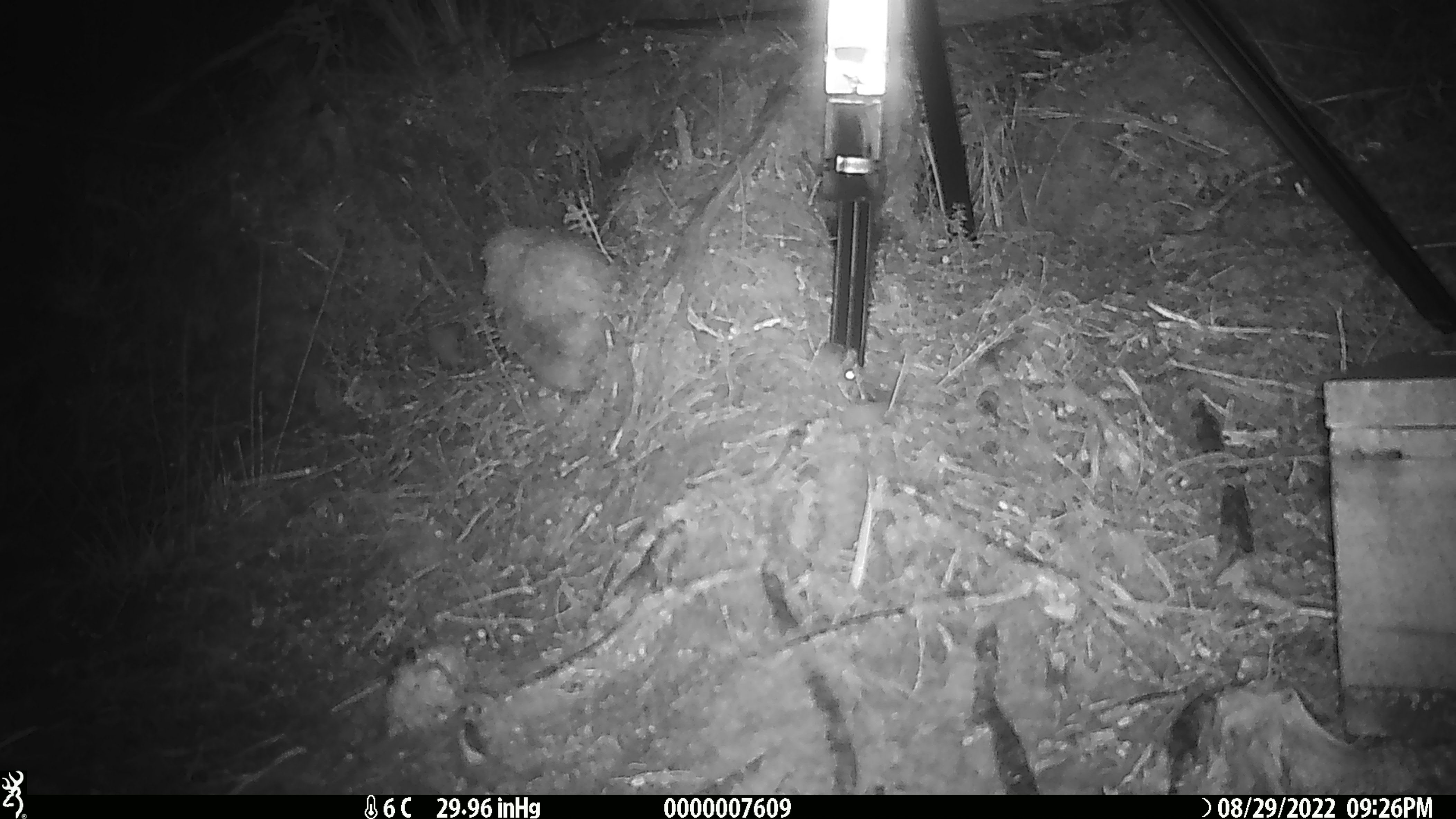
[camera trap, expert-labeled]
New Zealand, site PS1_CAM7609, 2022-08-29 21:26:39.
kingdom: Animalia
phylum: Chordata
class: Mammalia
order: Rodentia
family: Muridae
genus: Mus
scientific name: Mus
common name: mouse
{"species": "mouse (Mus)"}